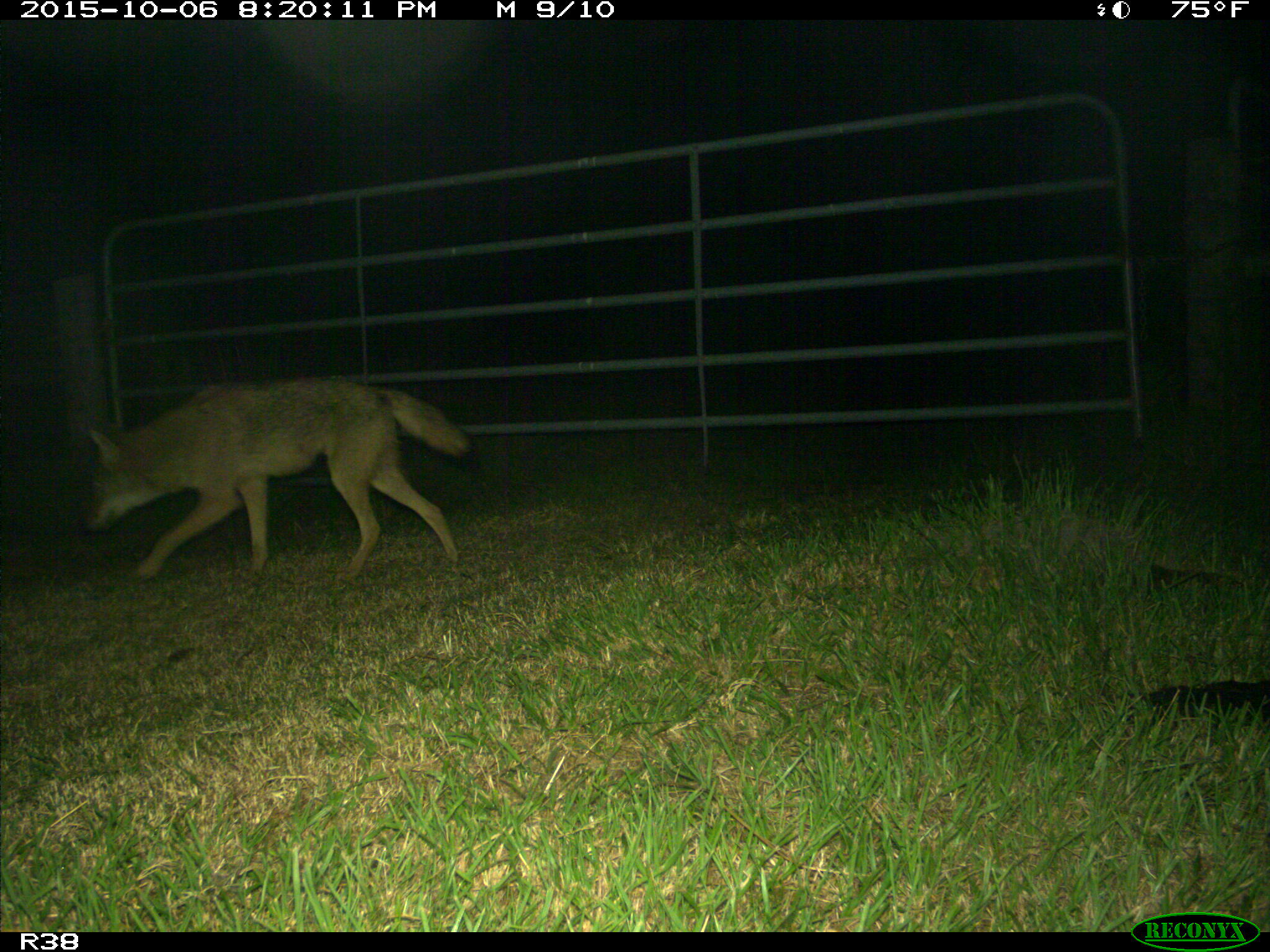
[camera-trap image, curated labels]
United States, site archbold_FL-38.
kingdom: Animalia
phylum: Chordata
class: Mammalia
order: Carnivora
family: Canidae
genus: Canis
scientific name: Canis latrans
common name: coyote